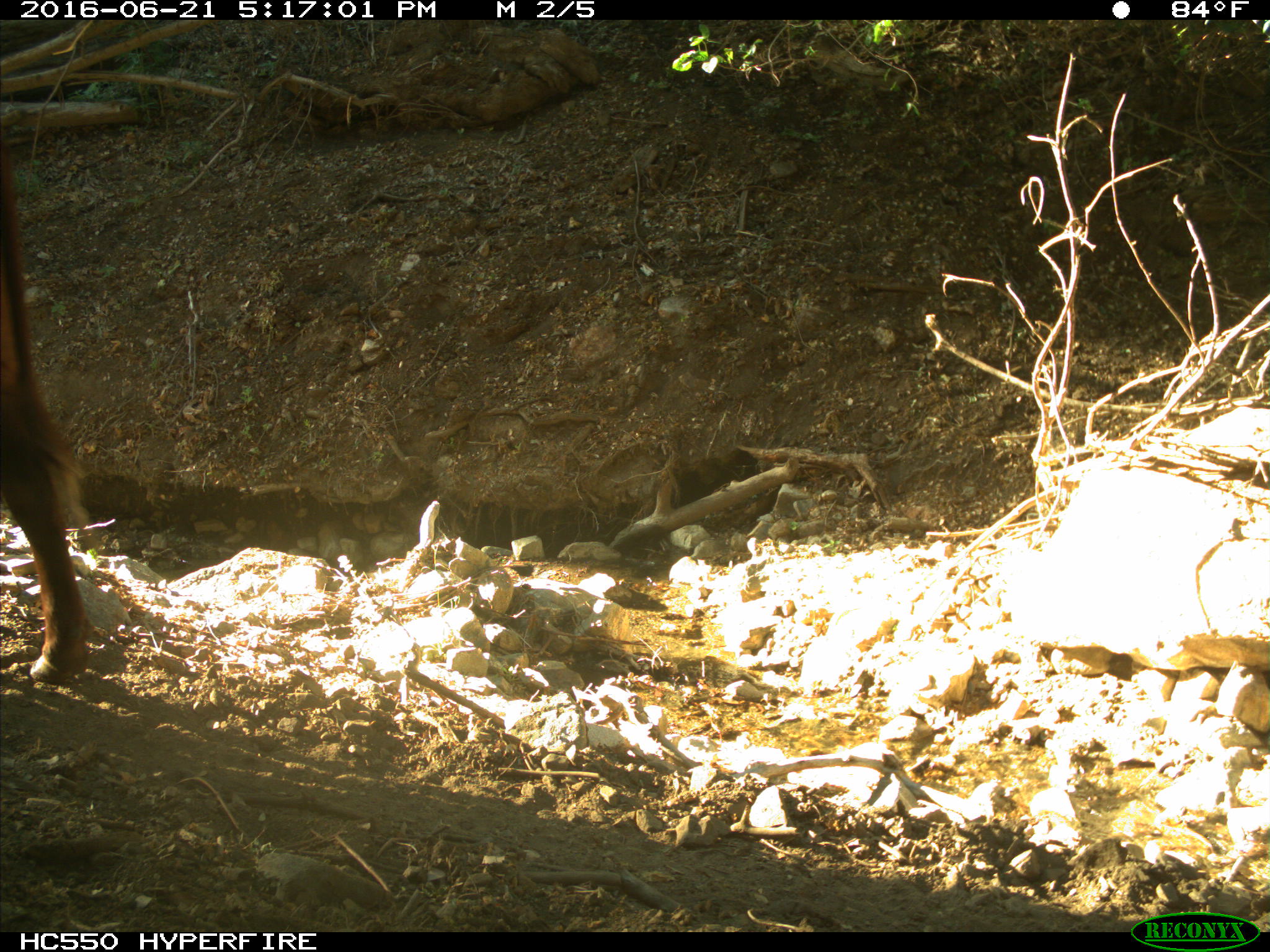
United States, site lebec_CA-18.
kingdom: Animalia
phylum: Chordata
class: Mammalia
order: Artiodactyla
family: Bovidae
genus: Bos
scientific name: Bos taurus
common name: domestic cow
Bos taurus (domestic cow).